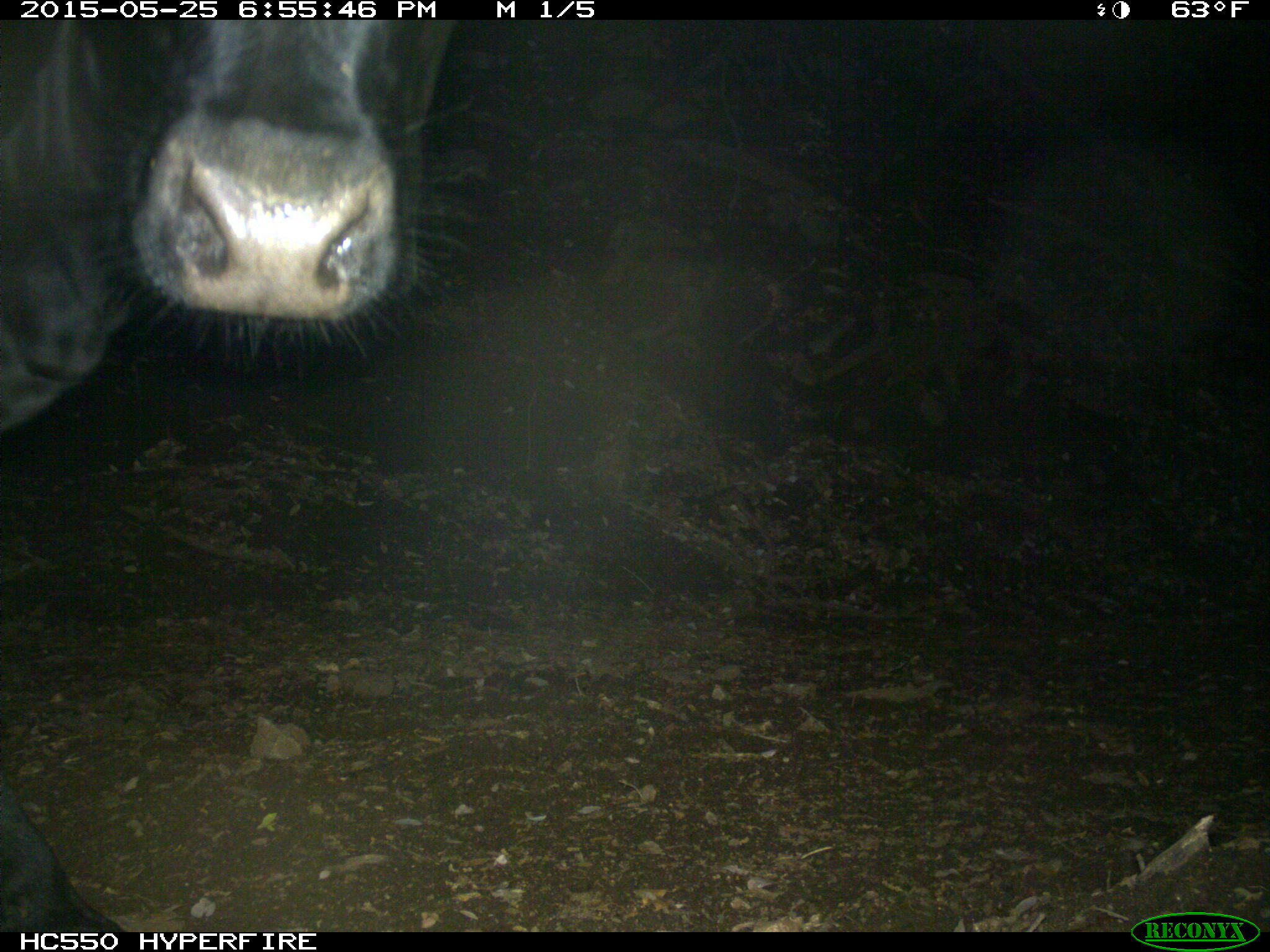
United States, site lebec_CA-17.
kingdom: Animalia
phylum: Chordata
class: Mammalia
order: Artiodactyla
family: Bovidae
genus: Bos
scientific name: Bos taurus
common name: domestic cow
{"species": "Bos taurus (domestic cow)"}